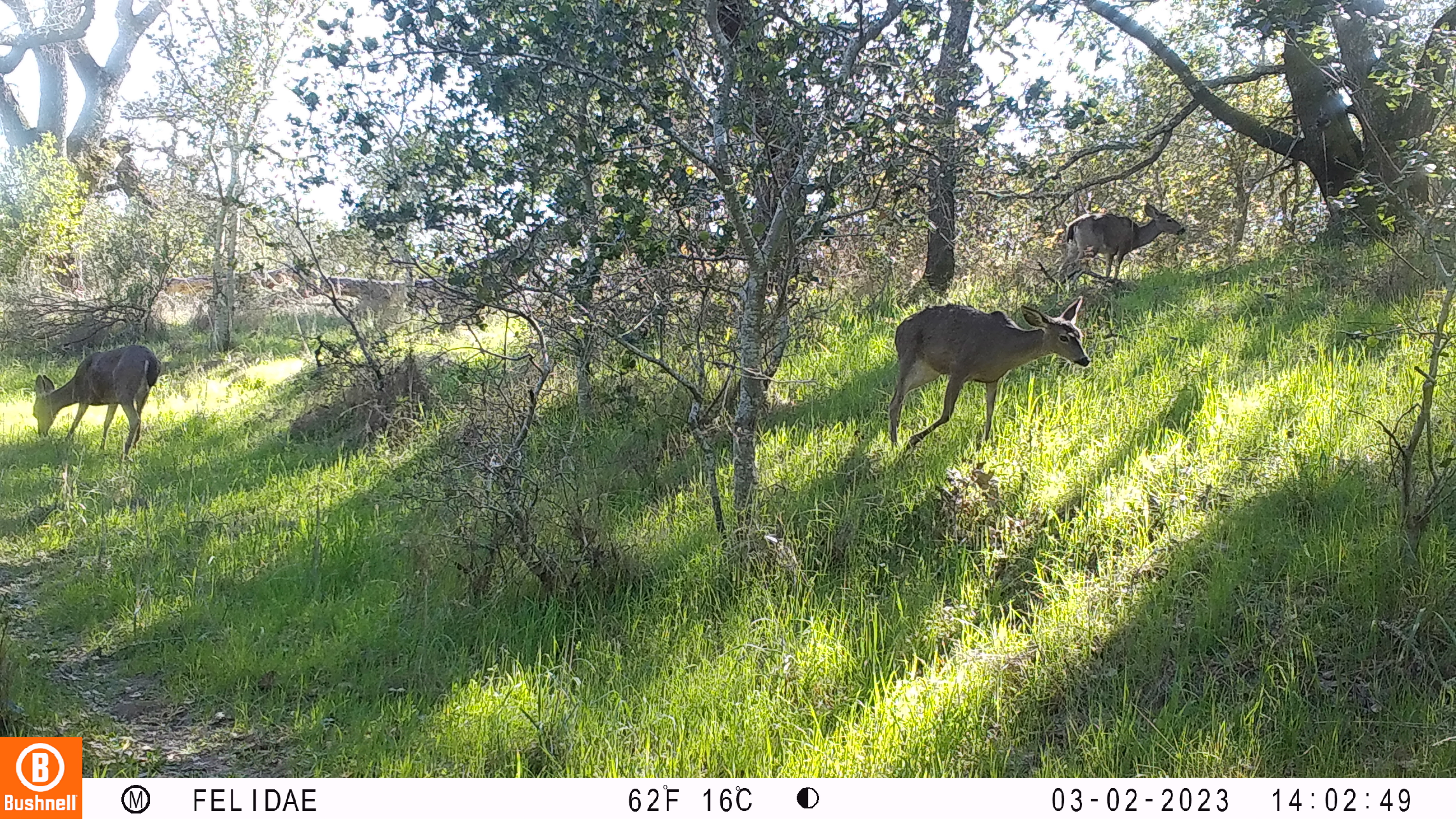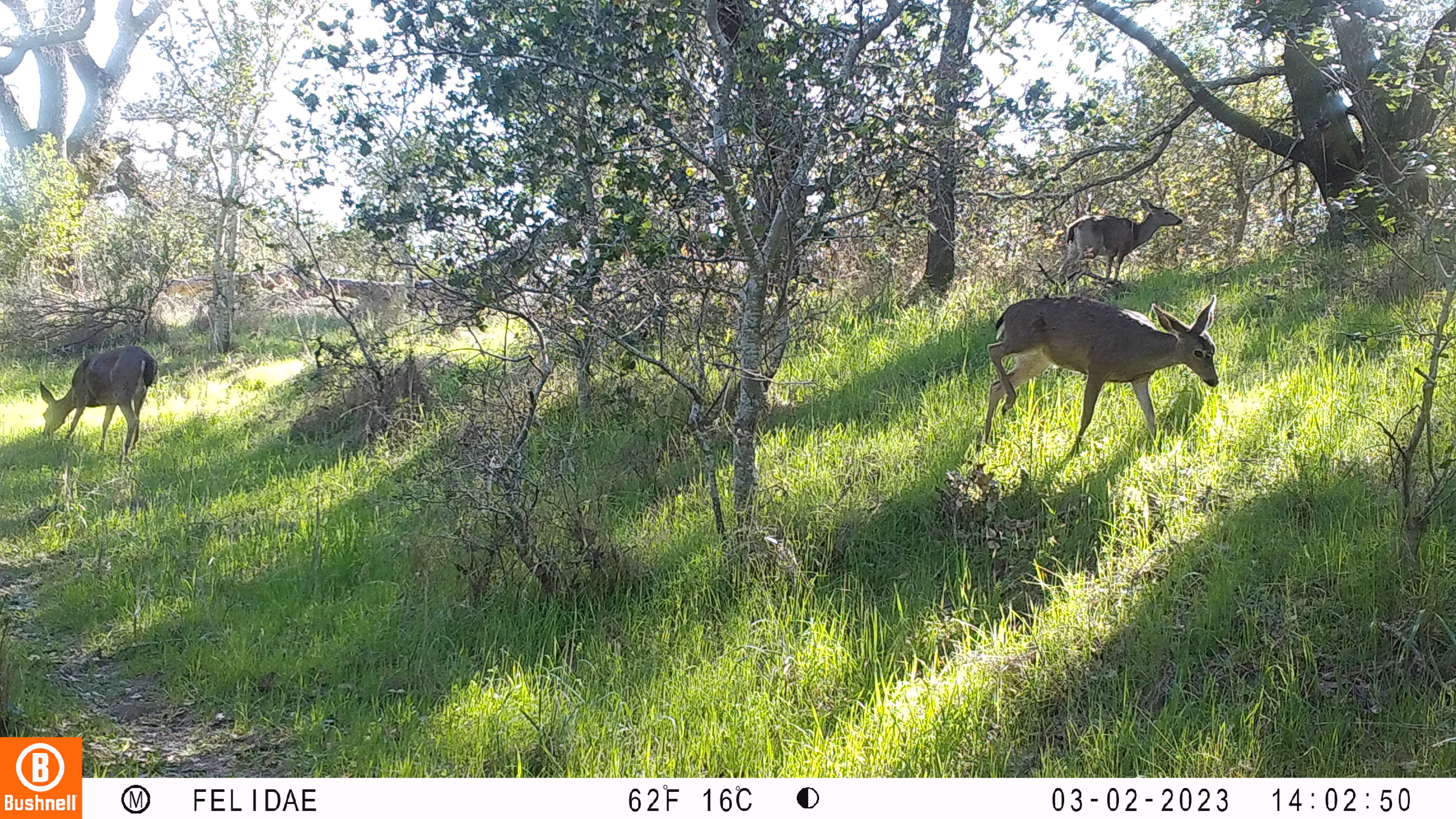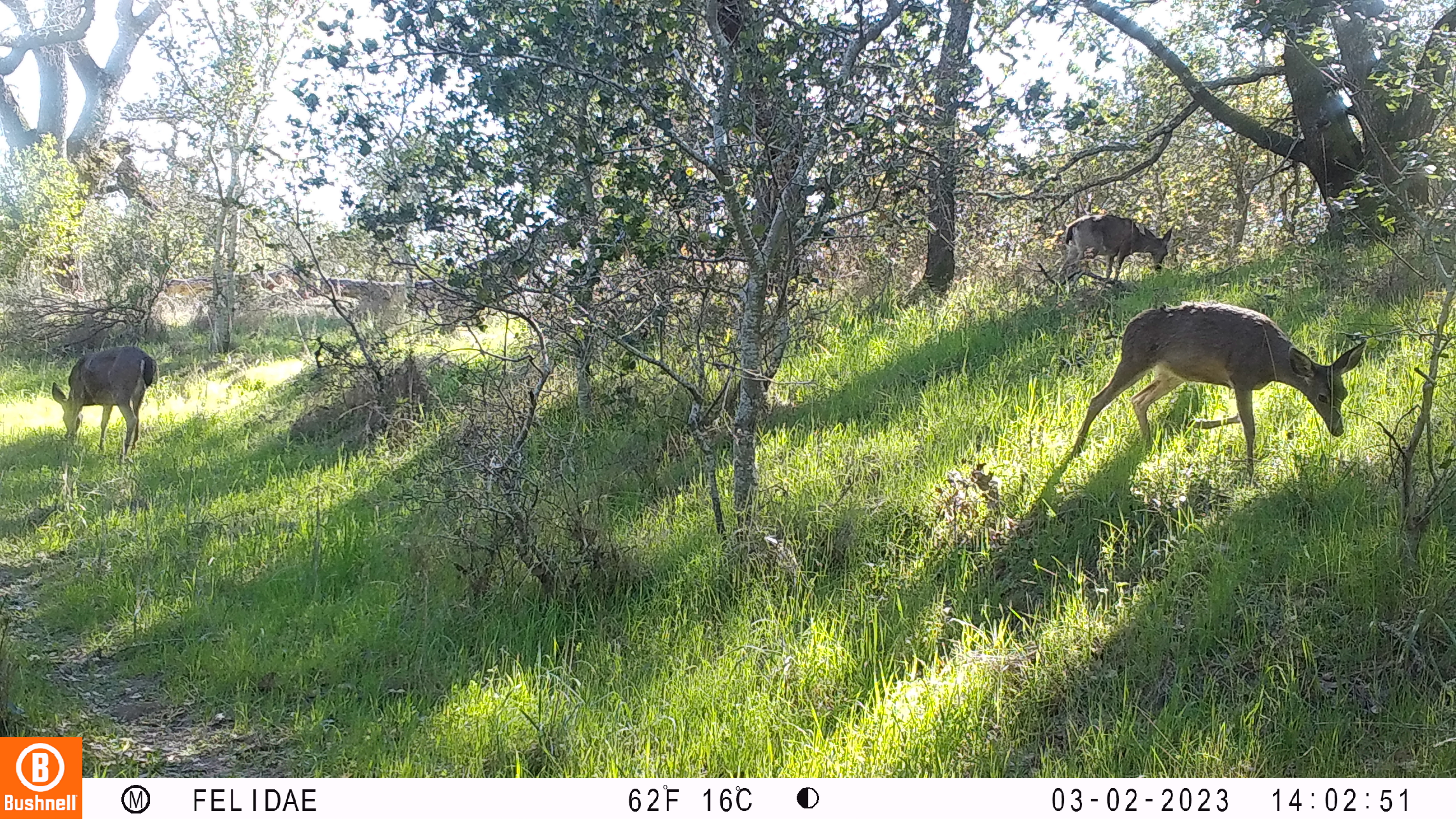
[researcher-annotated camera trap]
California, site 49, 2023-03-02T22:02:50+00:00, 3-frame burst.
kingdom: Animalia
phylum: Chordata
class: Mammalia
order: Artiodactyla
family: Cervidae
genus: Odocoileus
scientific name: Odocoileus hemionus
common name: mule deer